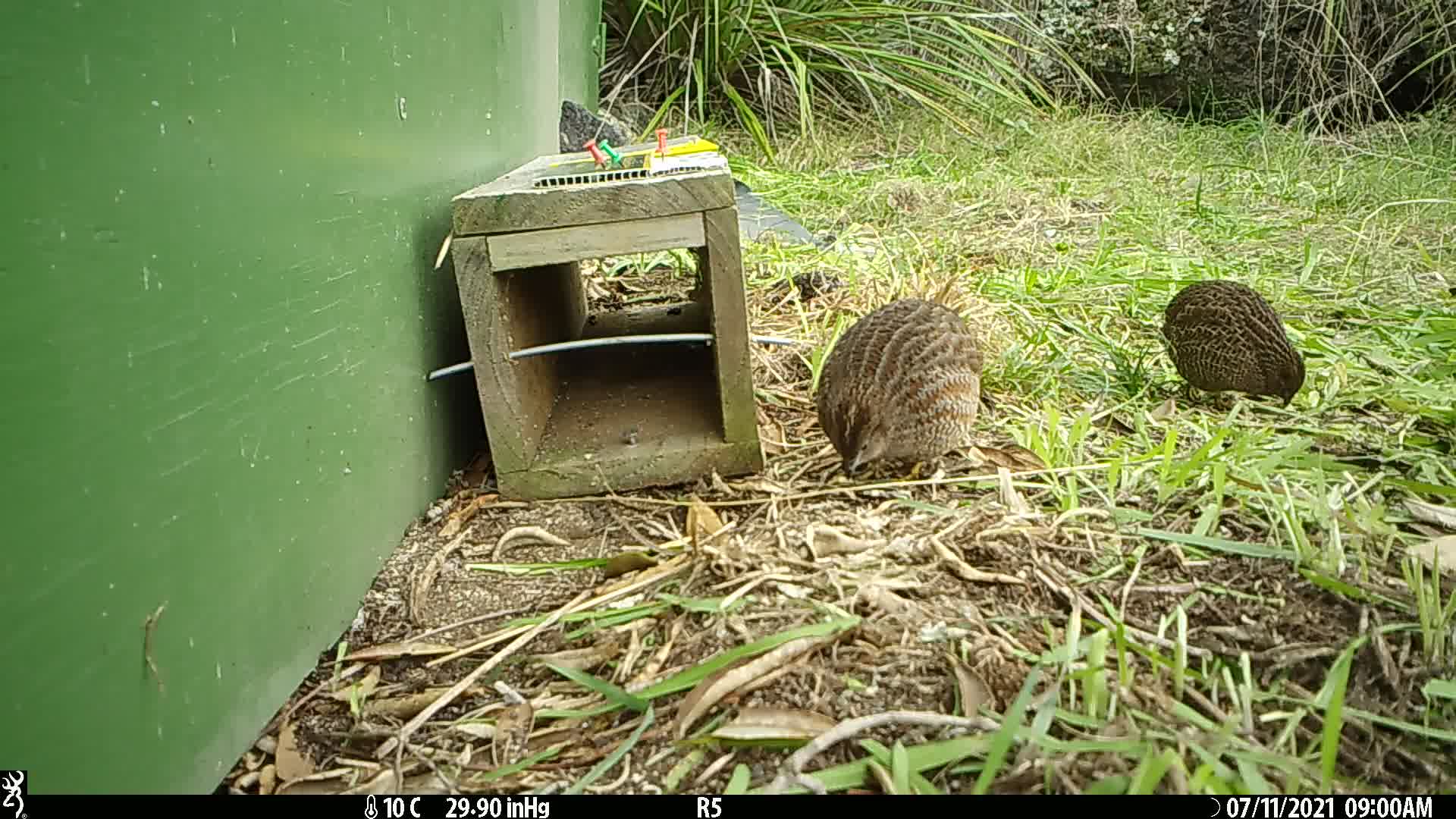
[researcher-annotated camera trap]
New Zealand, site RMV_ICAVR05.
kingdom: Animalia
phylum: Chordata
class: Aves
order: Galliformes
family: Phasianidae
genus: Synoicus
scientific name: Synoicus ypsilophorus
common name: brown quail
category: quail brown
Quail brown (brown quail) (Synoicus ypsilophorus).